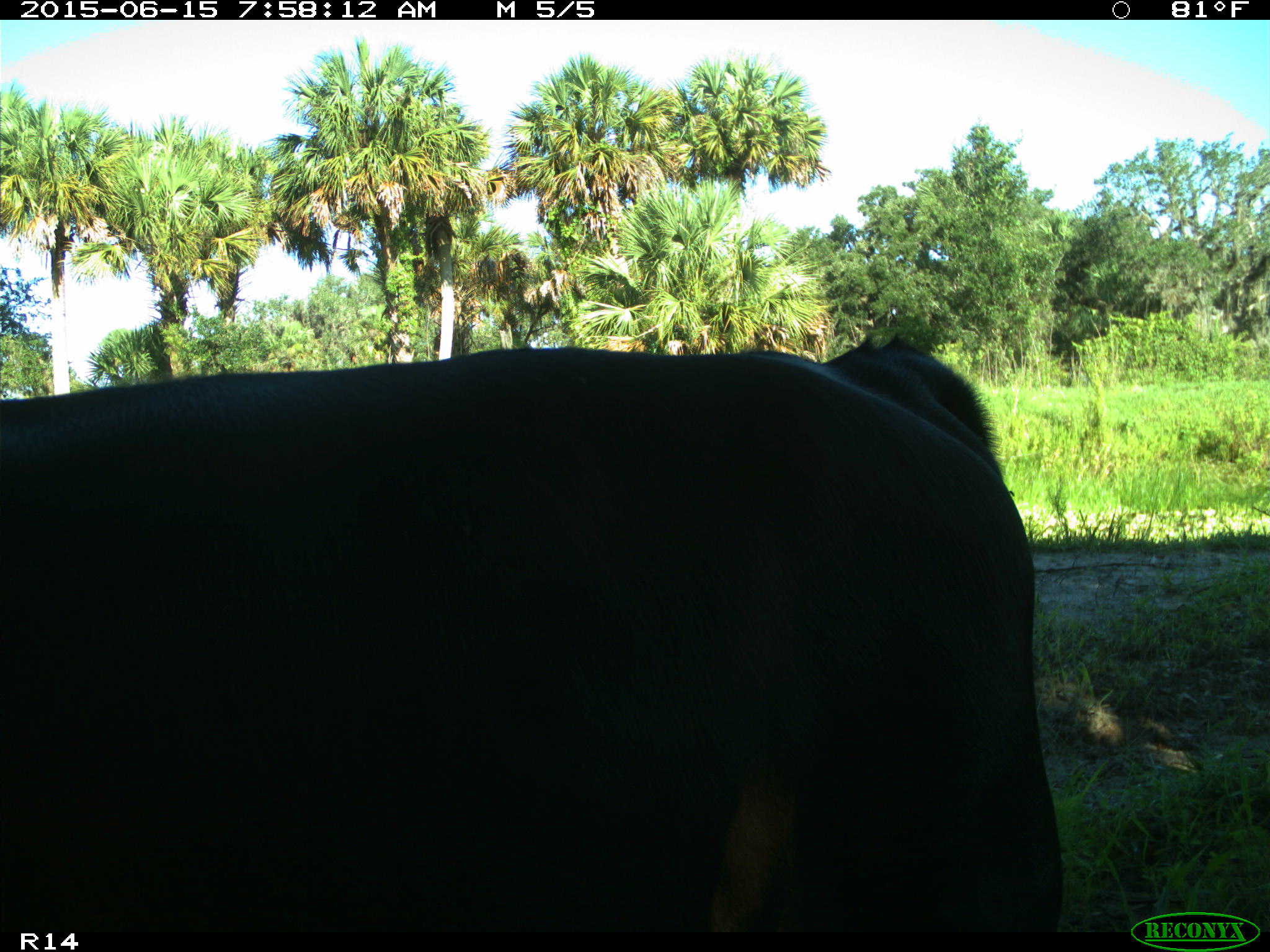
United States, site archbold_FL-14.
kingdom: Animalia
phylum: Chordata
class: Mammalia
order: Artiodactyla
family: Bovidae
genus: Bos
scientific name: Bos taurus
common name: domestic cow